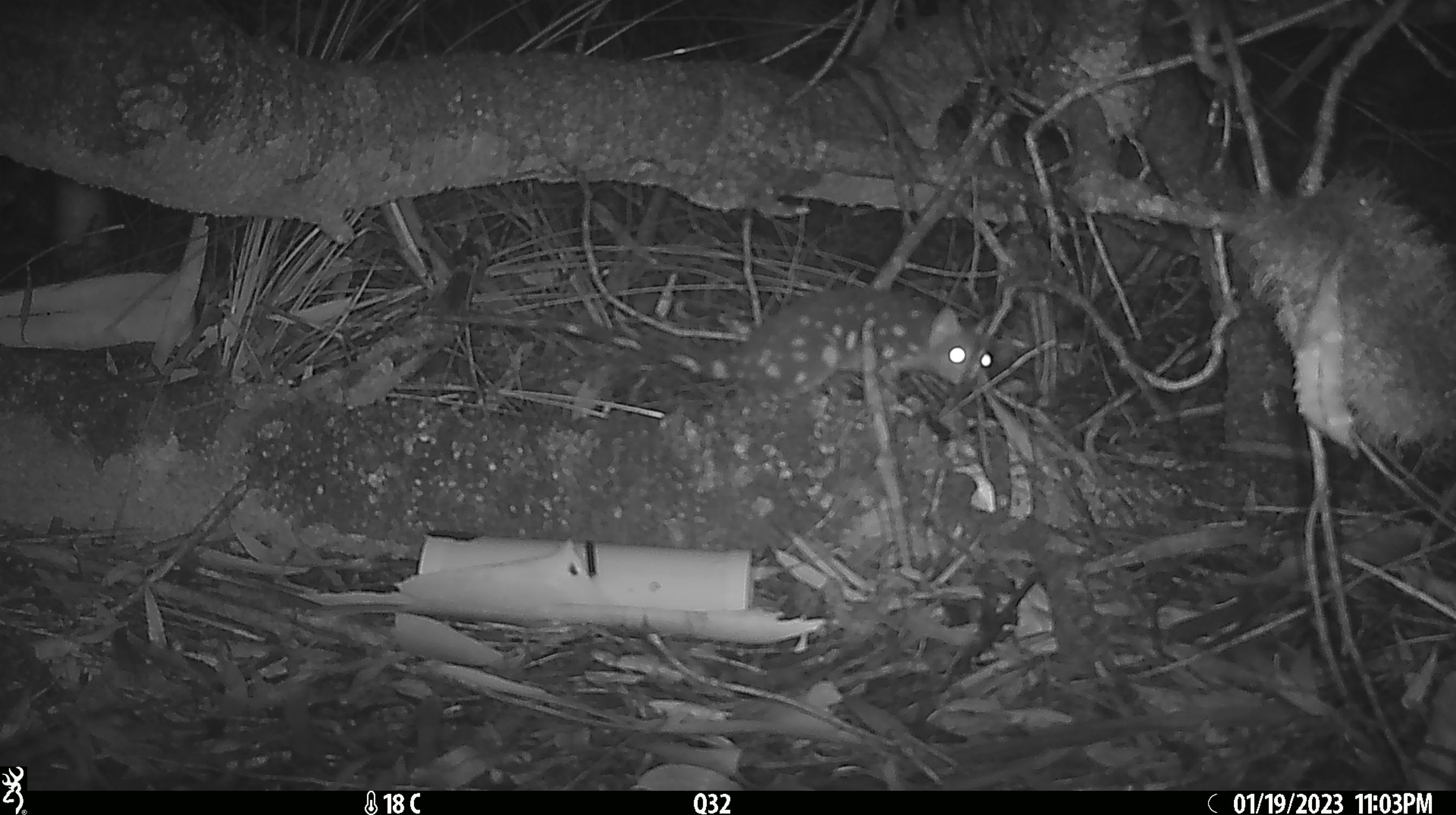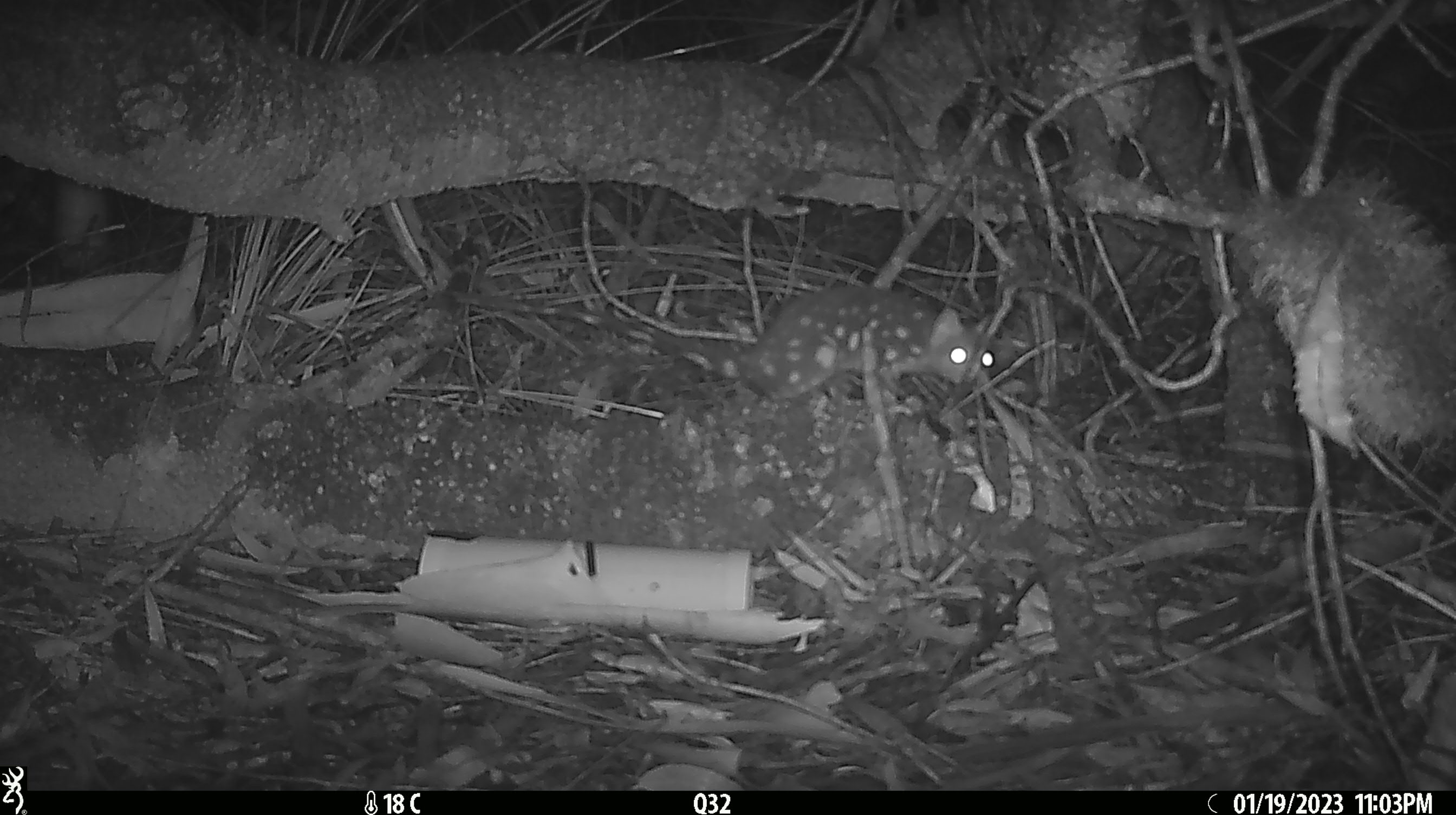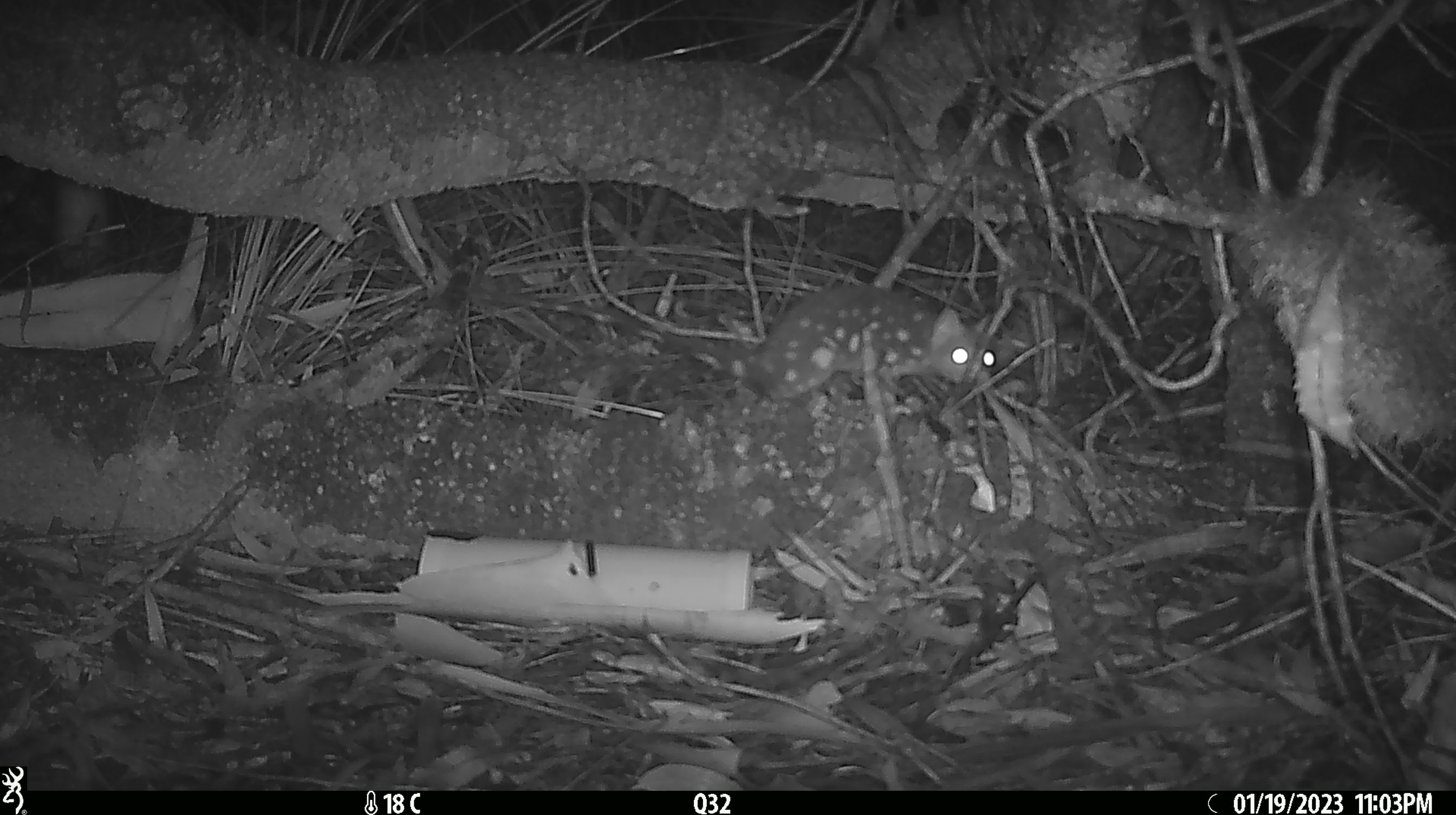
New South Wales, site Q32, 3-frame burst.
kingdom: Animalia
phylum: Chordata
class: Mammalia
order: Dasyuromorphia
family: Dasyuridae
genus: Dasyurus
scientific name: Dasyurus maculatus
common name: spotted-tailed quoll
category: quoll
Quoll (spotted-tailed quoll) (Dasyurus maculatus).